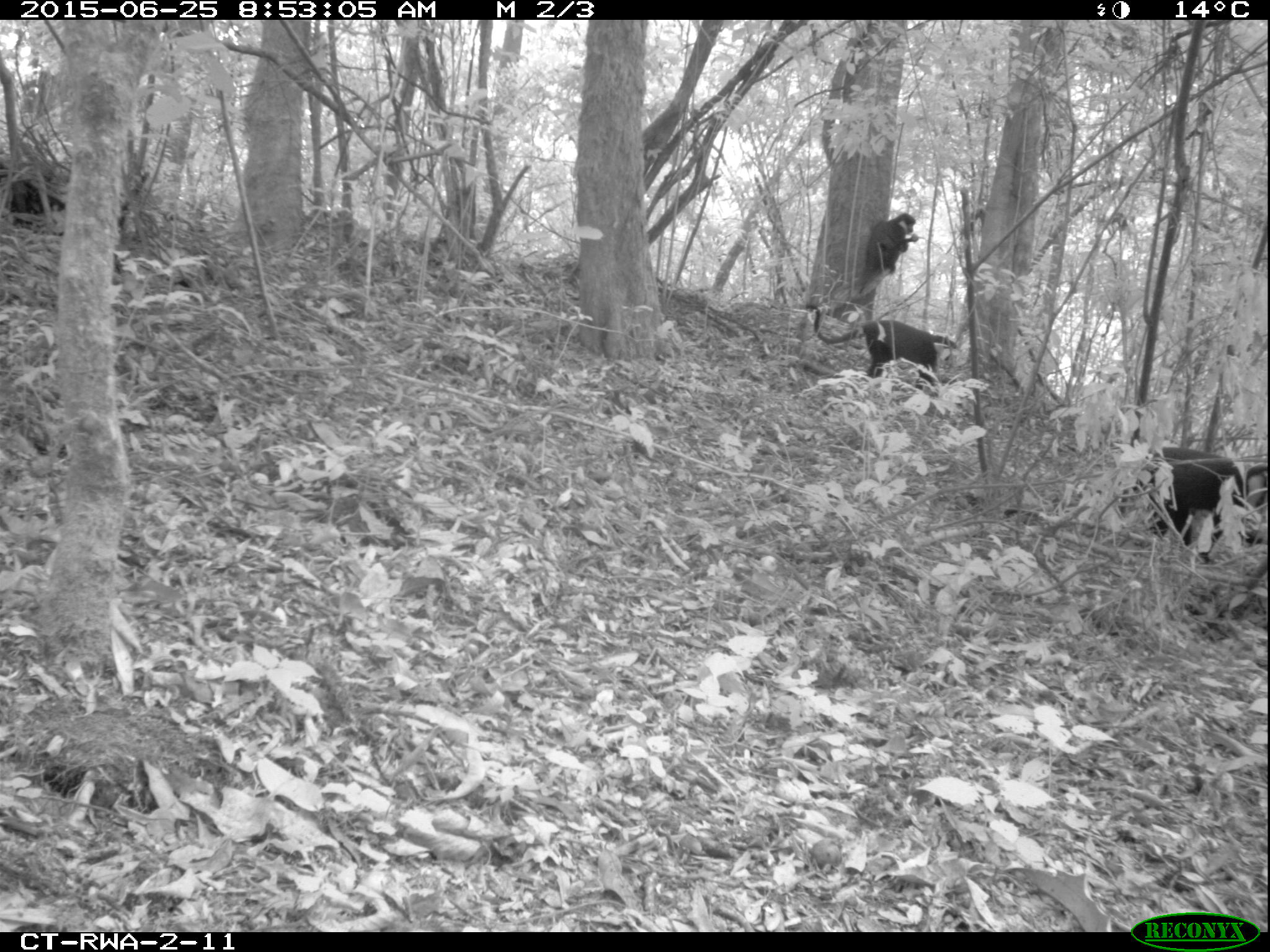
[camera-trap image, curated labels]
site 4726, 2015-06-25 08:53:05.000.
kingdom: Animalia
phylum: Chordata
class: Mammalia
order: Primates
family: Cercopithecidae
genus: Allochrocebus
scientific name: Allochrocebus lhoesti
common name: l'hoest's monkey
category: cercopithecus lhoesti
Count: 3.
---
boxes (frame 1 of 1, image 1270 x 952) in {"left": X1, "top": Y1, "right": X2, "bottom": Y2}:
cercopithecus lhoesti: {"left": 1115, "top": 446, "right": 1269, "bottom": 562}; {"left": 805, "top": 304, "right": 958, "bottom": 389}; {"left": 859, "top": 213, "right": 920, "bottom": 299}; {"left": 0, "top": 161, "right": 66, "bottom": 227}